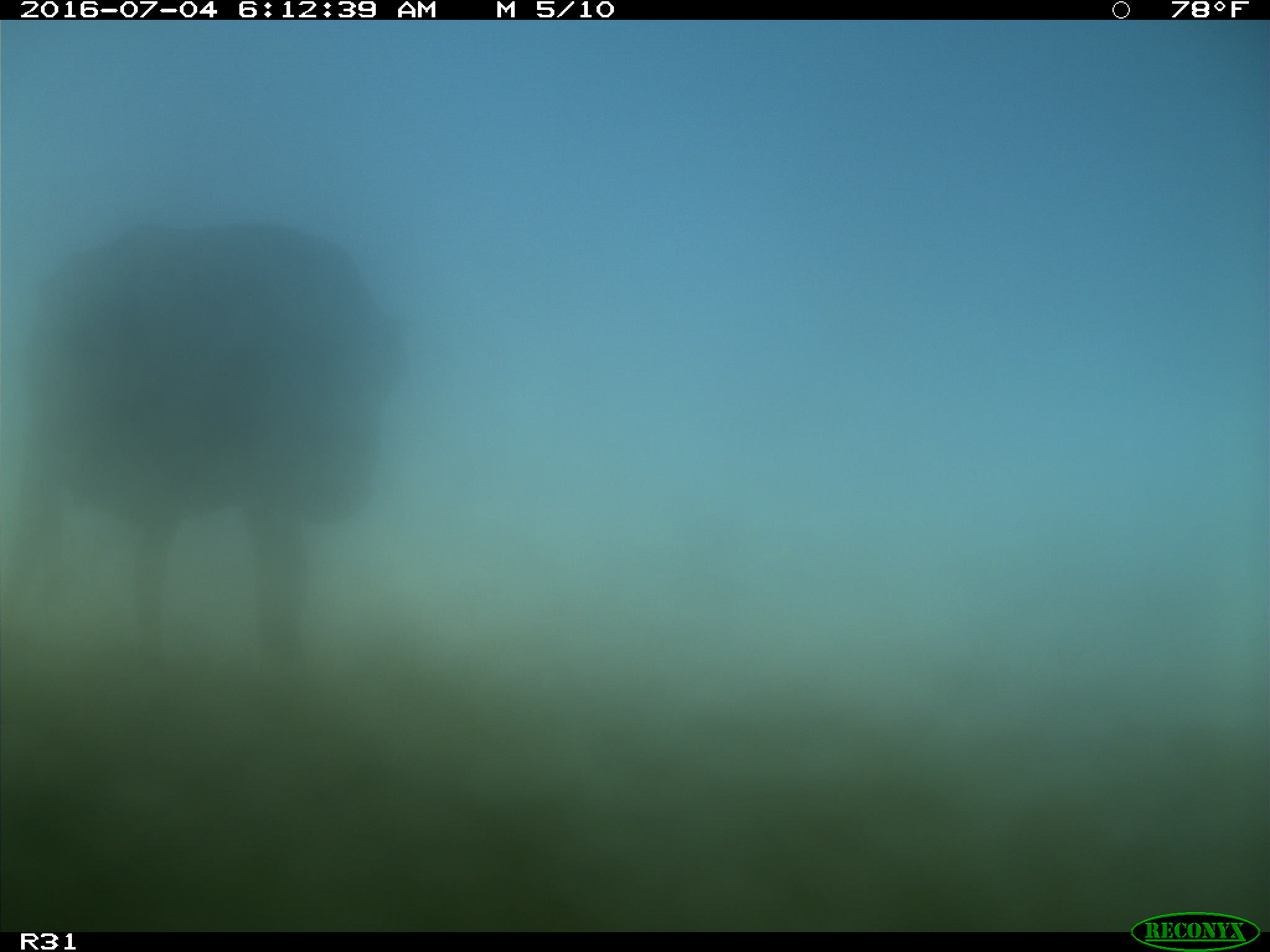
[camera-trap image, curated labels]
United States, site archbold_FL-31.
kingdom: Animalia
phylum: Chordata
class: Mammalia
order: Artiodactyla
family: Bovidae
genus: Bos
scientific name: Bos taurus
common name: domestic cow